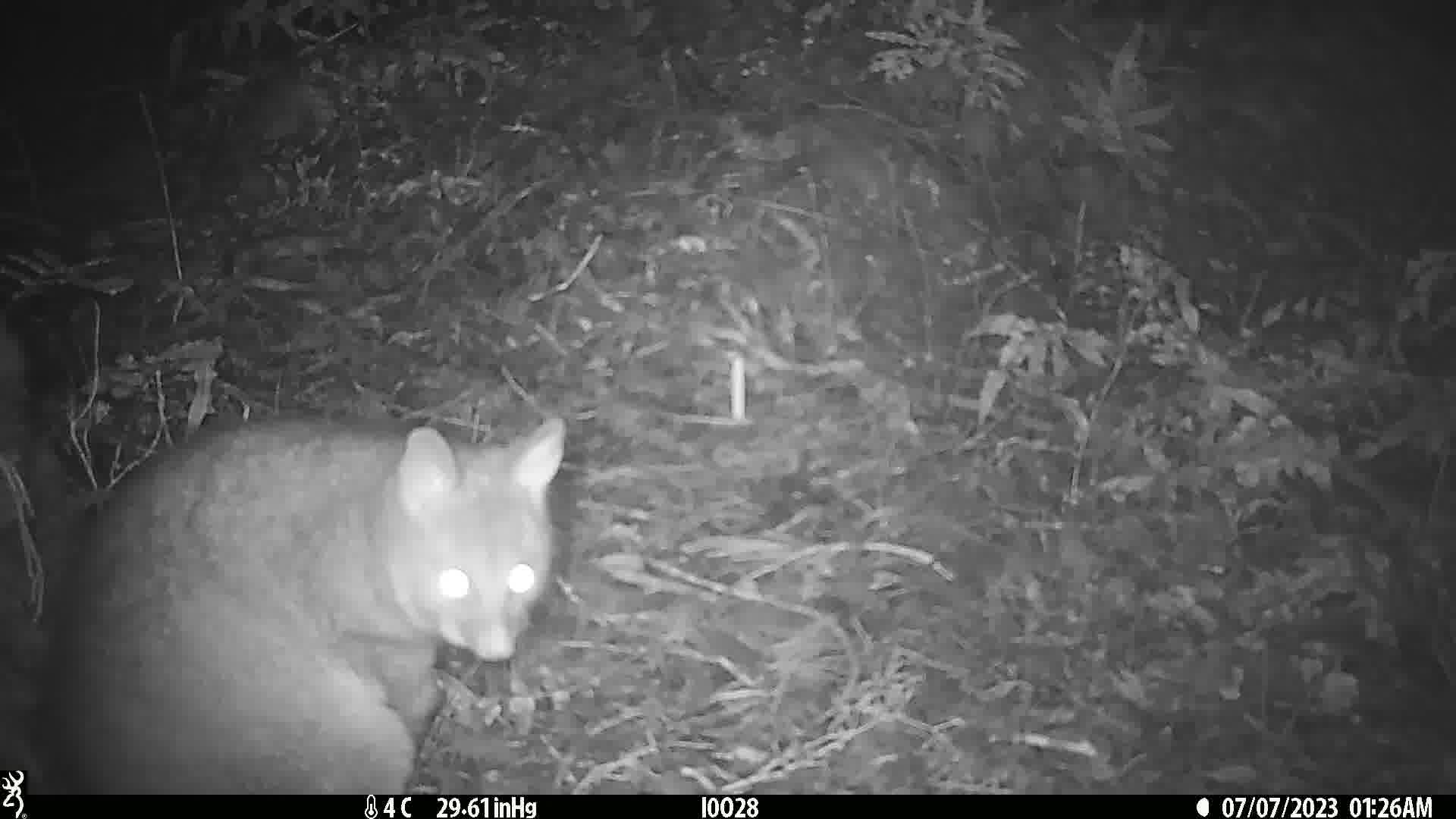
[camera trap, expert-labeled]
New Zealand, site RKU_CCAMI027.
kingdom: Animalia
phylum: Chordata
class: Mammalia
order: Diprotodontia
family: Phalangeridae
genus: Trichosurus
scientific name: Trichosurus vulpecula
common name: common brushtail possum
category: possum